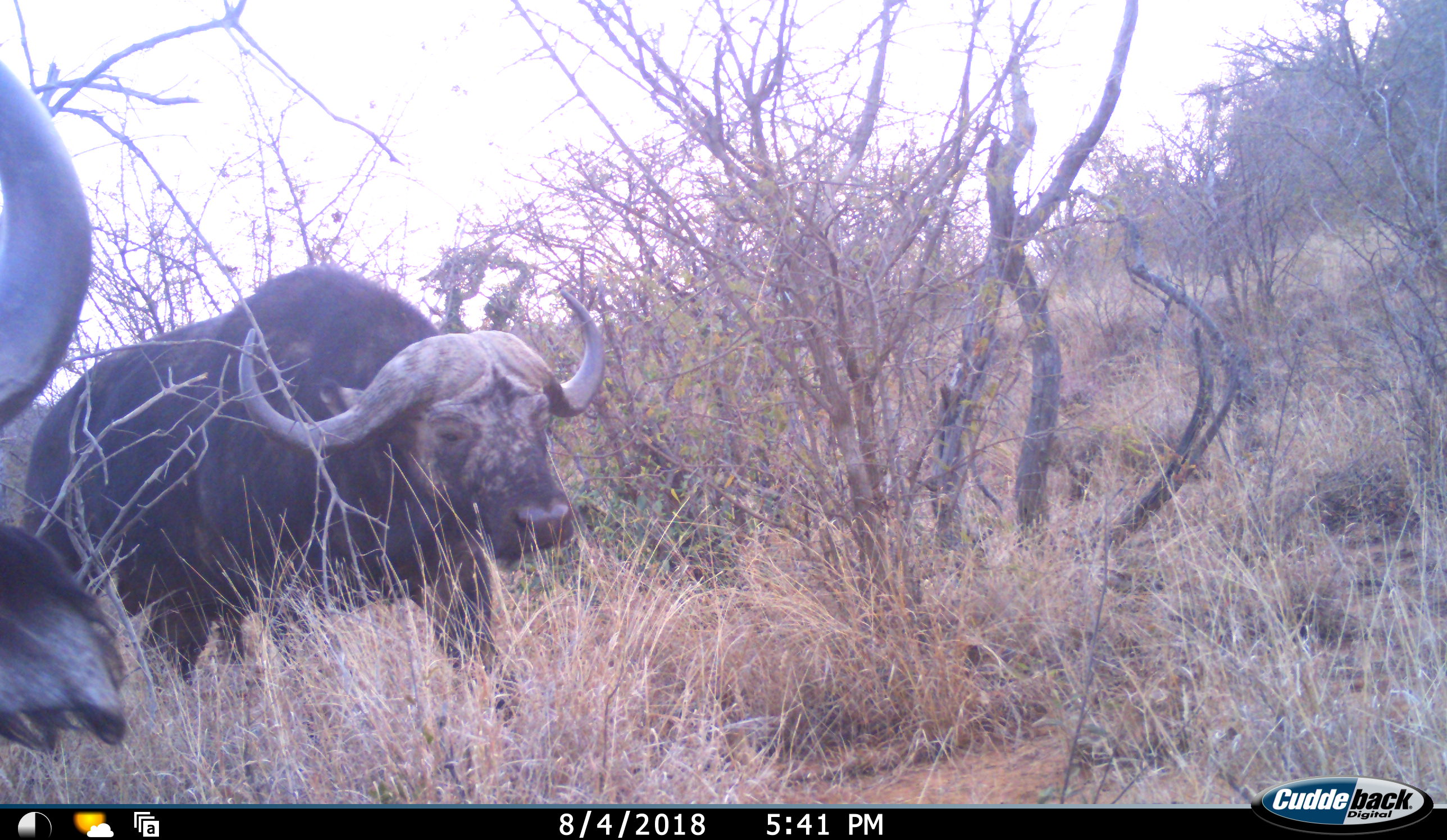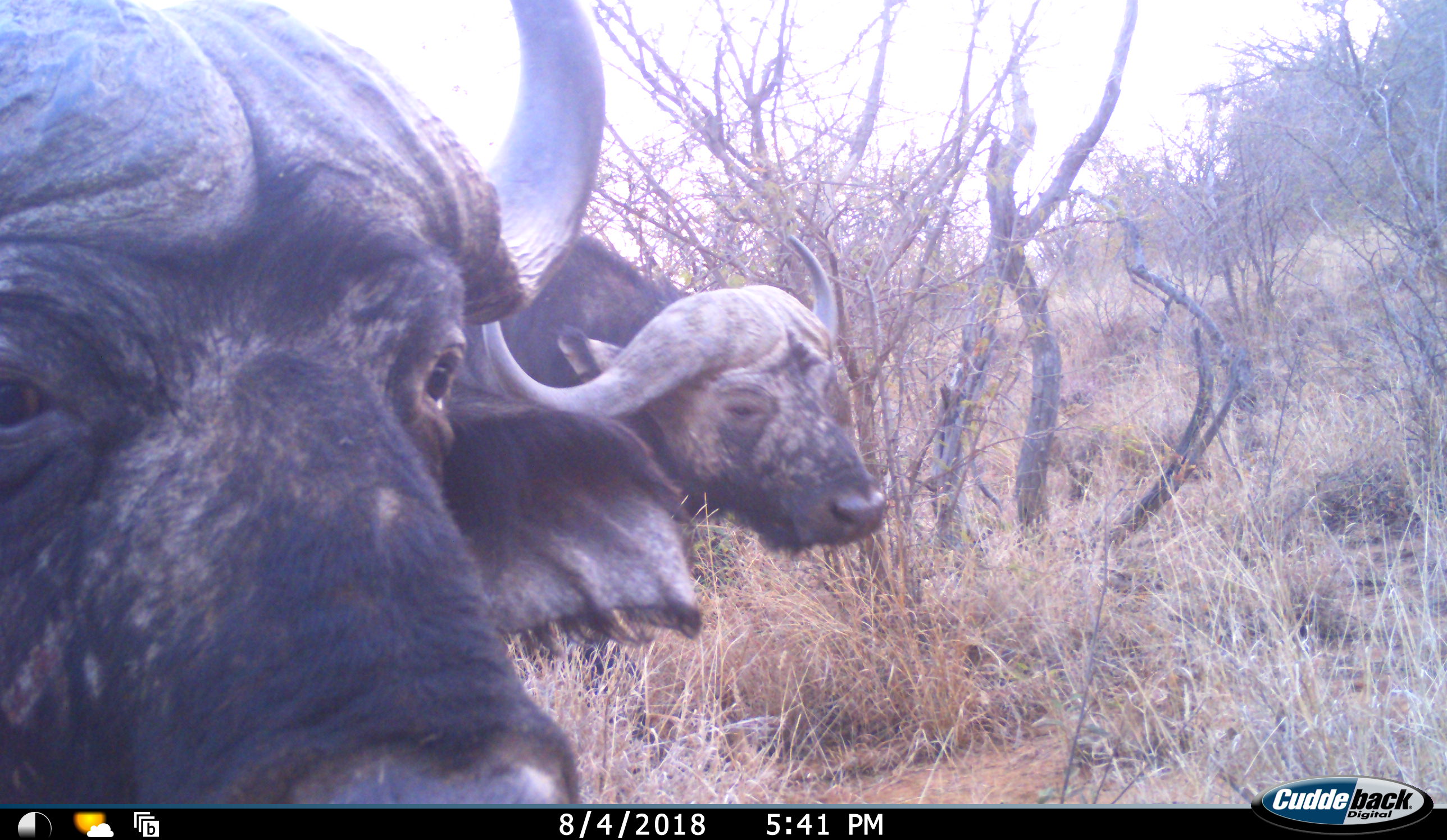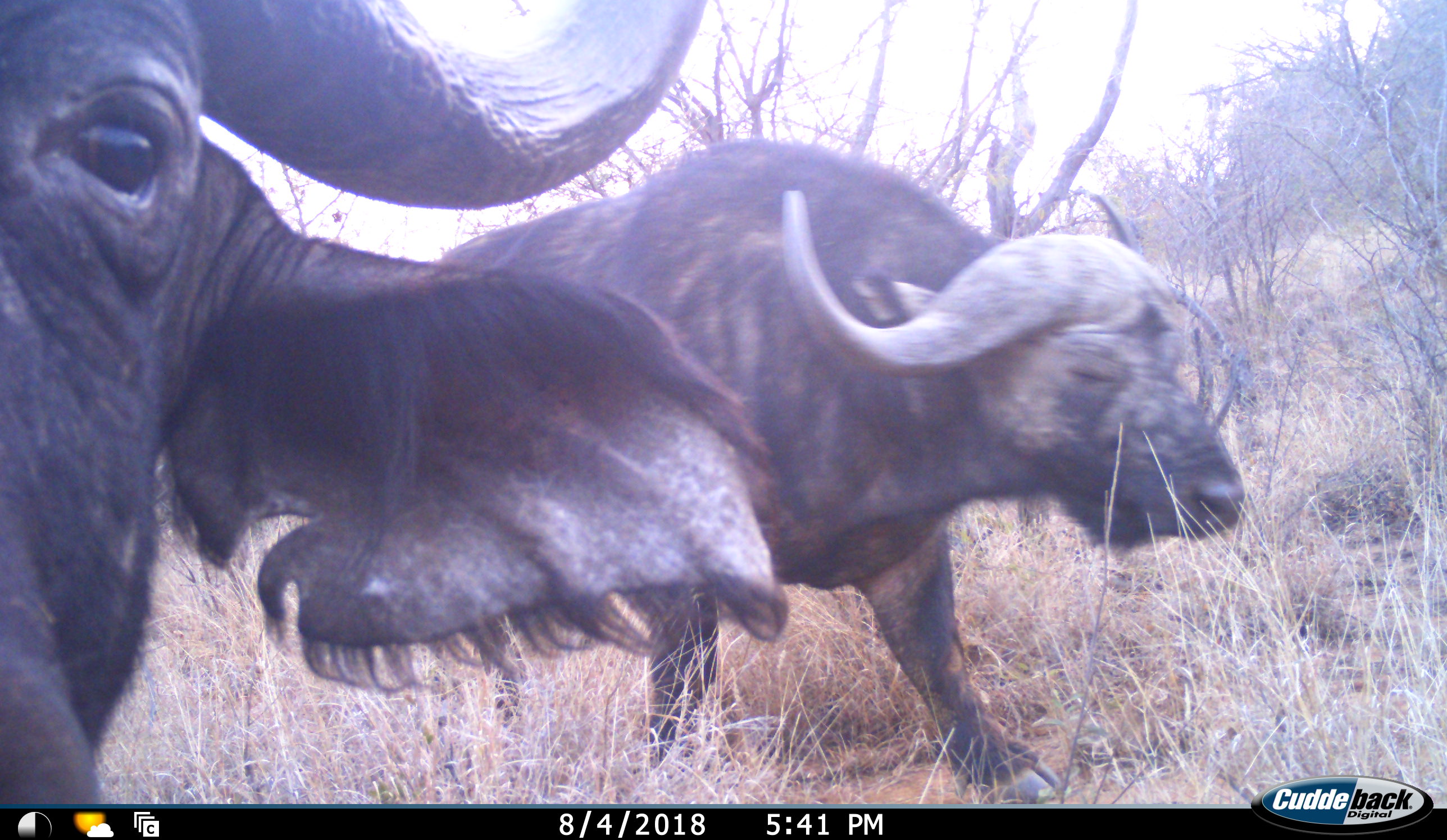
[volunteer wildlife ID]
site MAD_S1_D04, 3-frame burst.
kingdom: Animalia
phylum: Chordata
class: Mammalia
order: Artiodactyla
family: Bovidae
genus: Syncerus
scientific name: Syncerus caffer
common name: african buffalo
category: buffalo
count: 2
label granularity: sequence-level